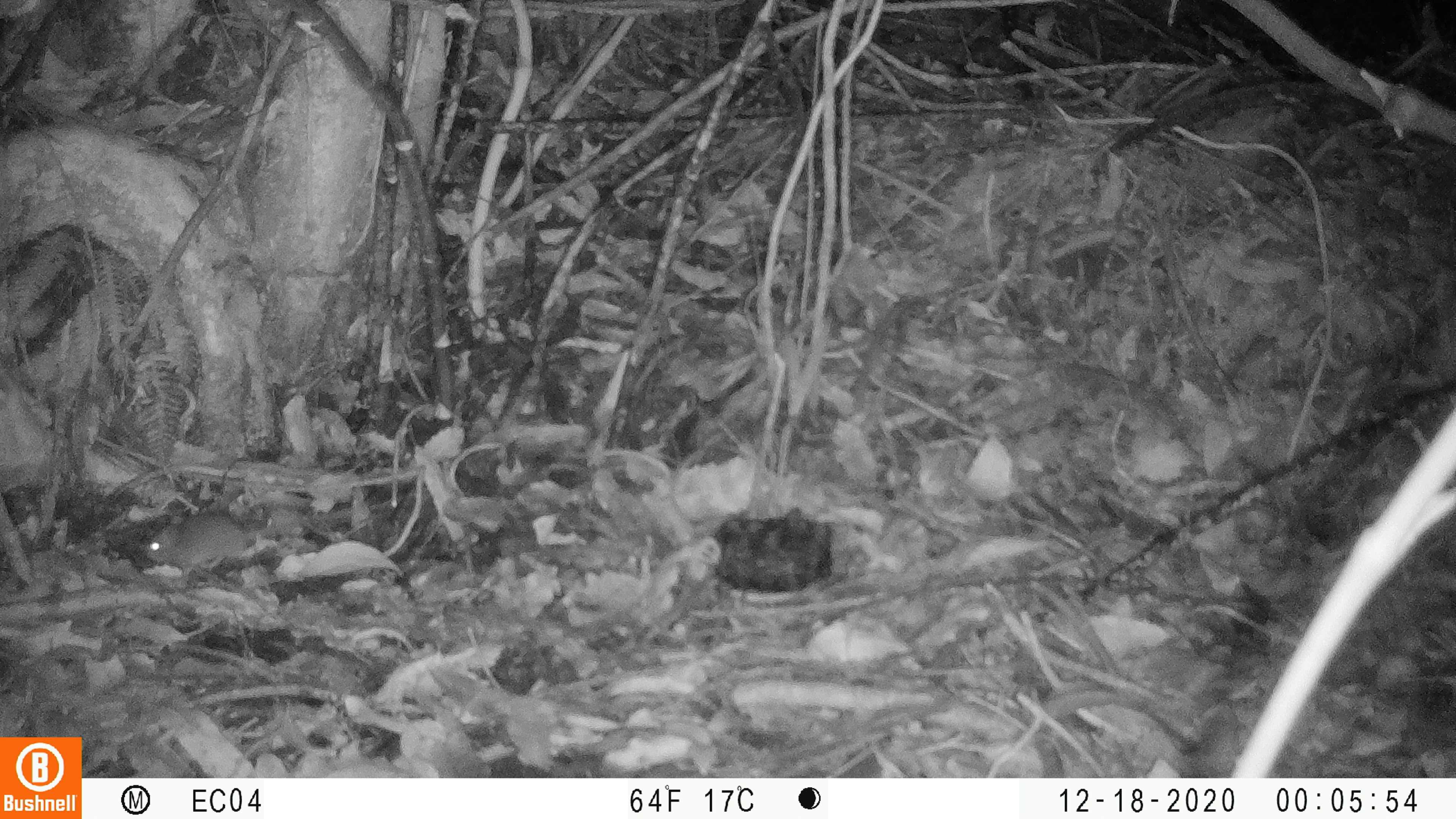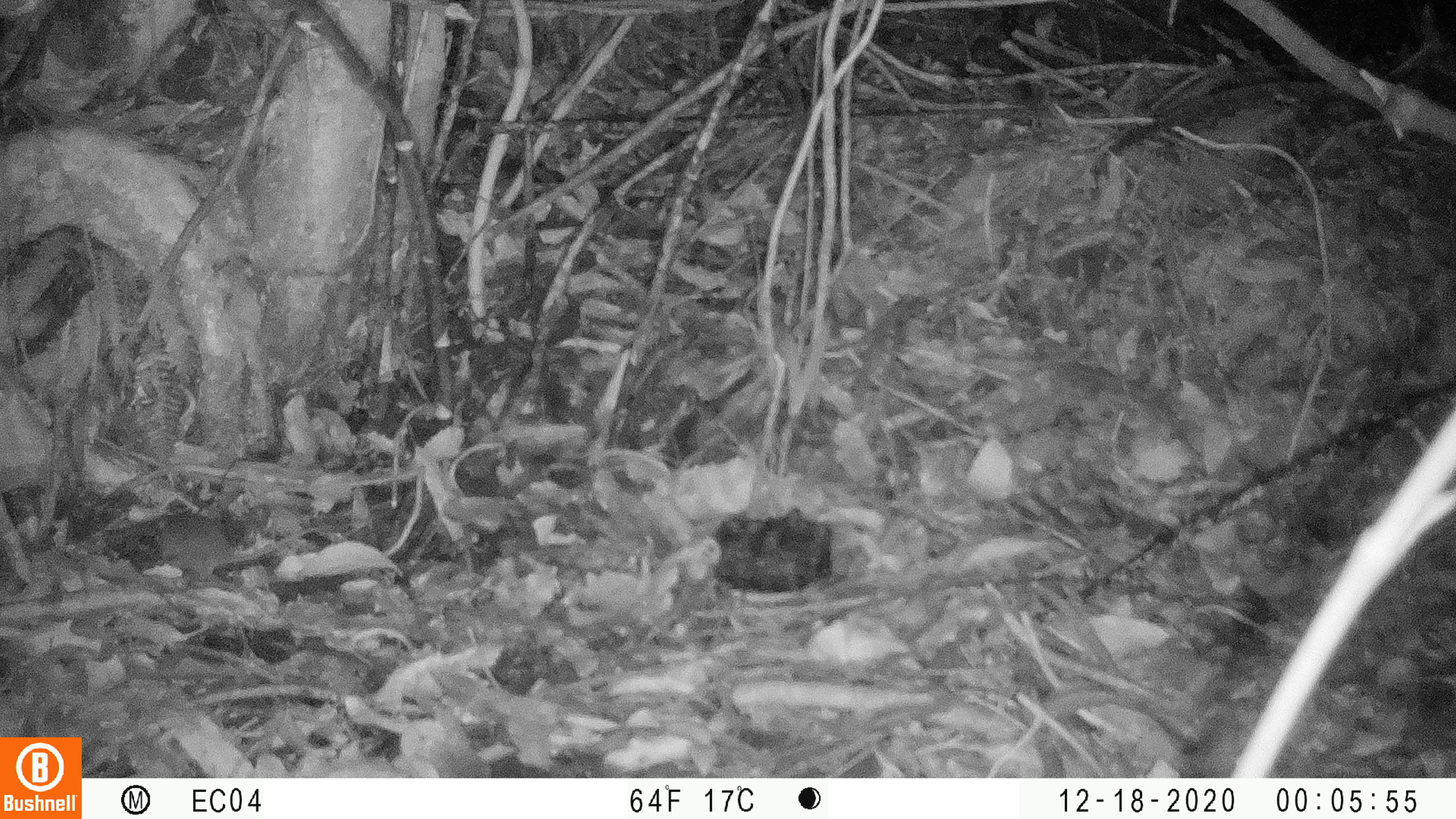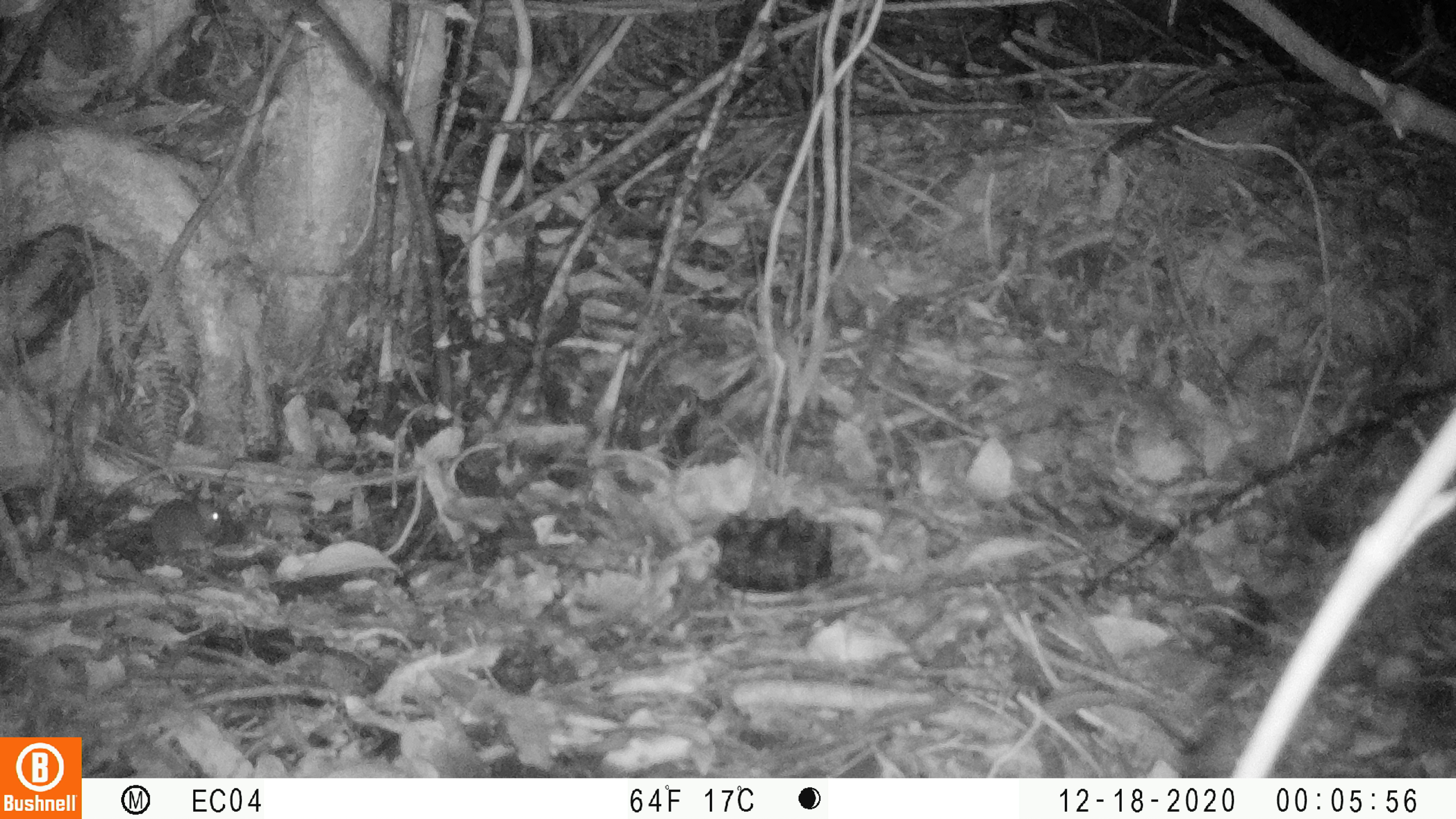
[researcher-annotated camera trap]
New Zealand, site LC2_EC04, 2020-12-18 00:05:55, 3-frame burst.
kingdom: Animalia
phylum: Chordata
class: Mammalia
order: Rodentia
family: Muridae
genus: Mus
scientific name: Mus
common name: mouse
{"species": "mouse (Mus)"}